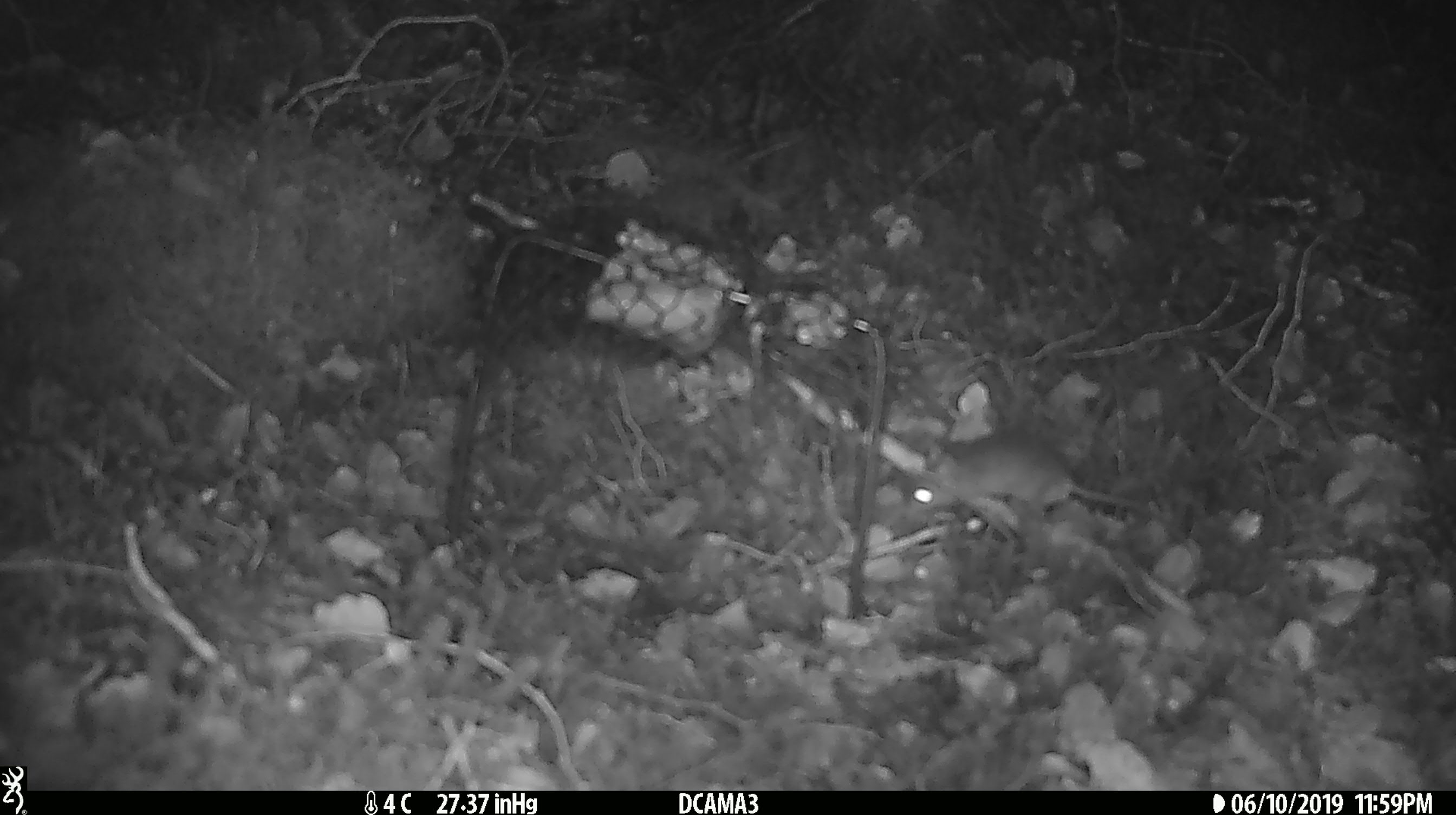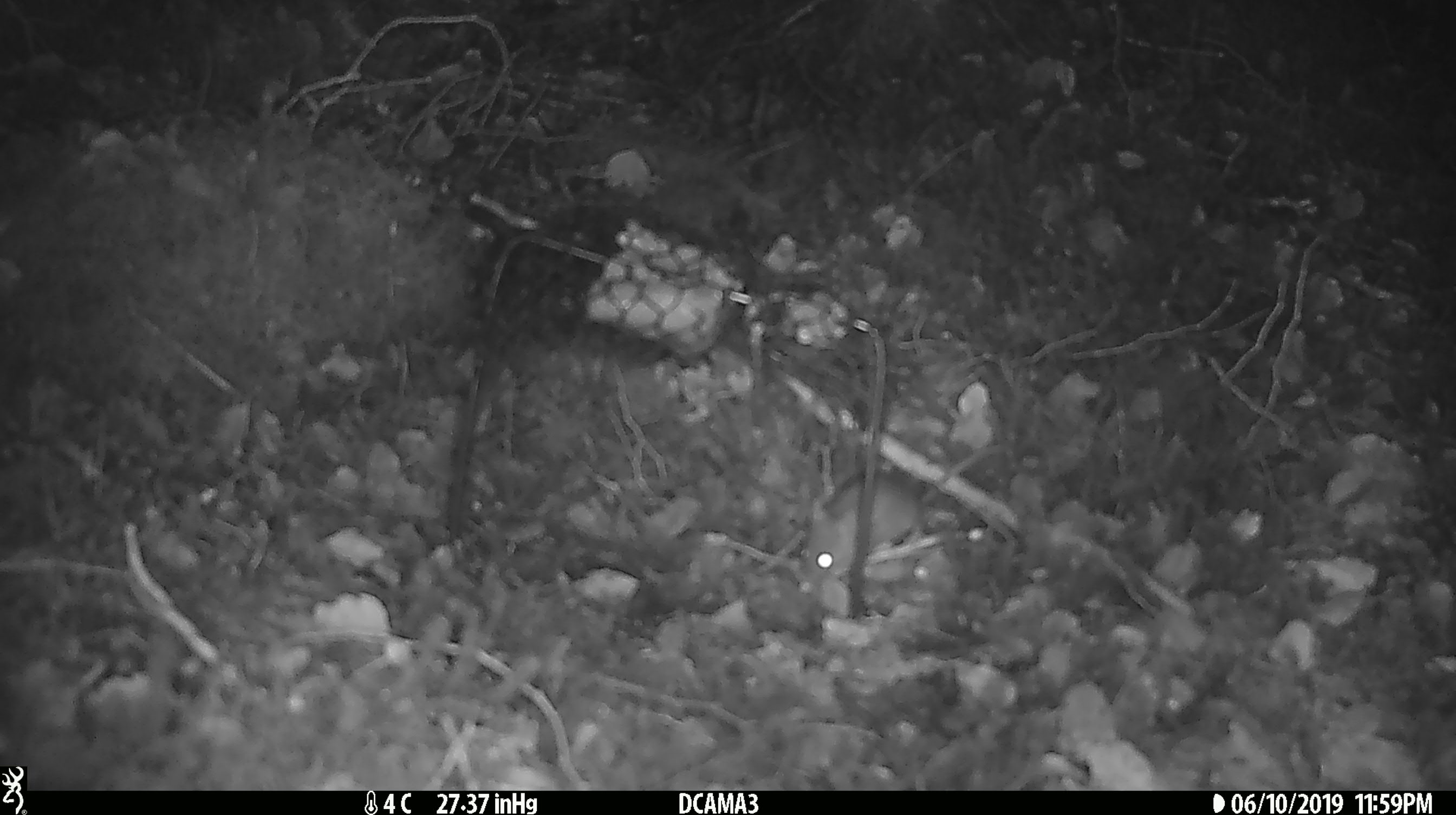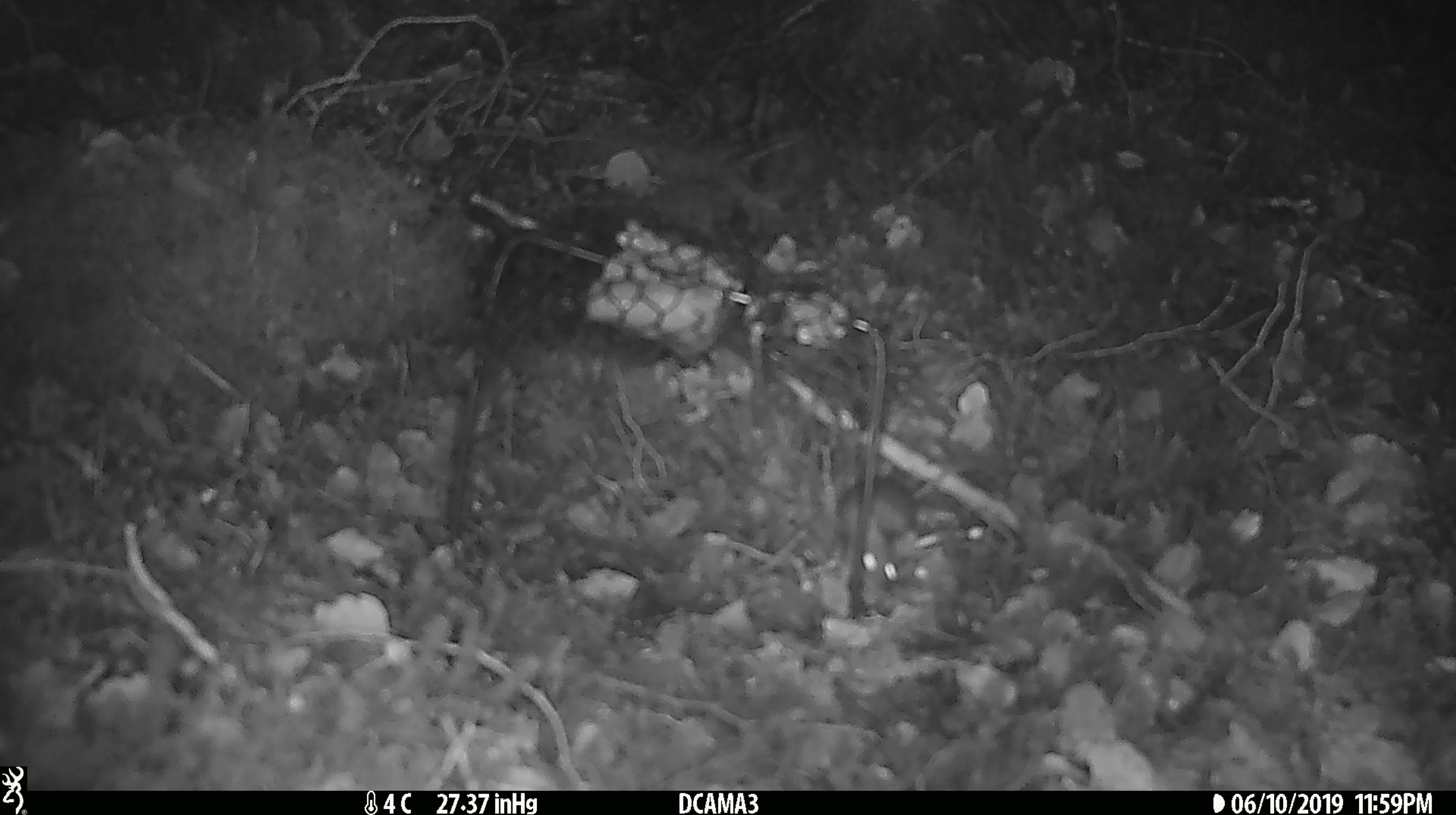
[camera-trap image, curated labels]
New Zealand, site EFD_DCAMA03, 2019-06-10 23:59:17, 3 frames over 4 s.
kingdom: Animalia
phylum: Chordata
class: Mammalia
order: Rodentia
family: Muridae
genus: Mus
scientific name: Mus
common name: mouse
Mouse (Mus).